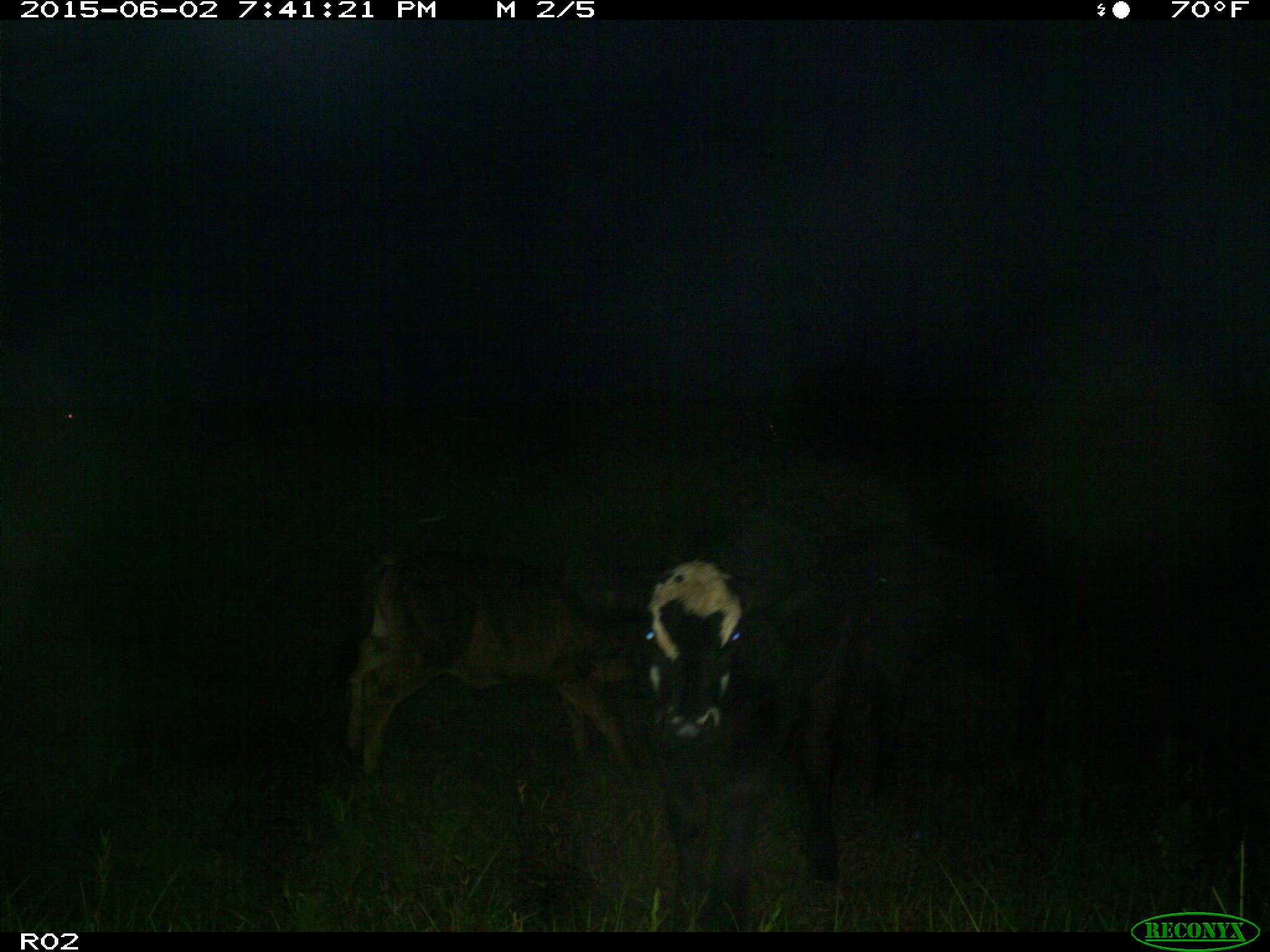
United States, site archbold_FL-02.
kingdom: Animalia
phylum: Chordata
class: Mammalia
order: Artiodactyla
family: Bovidae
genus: Bos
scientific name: Bos taurus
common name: domestic cow